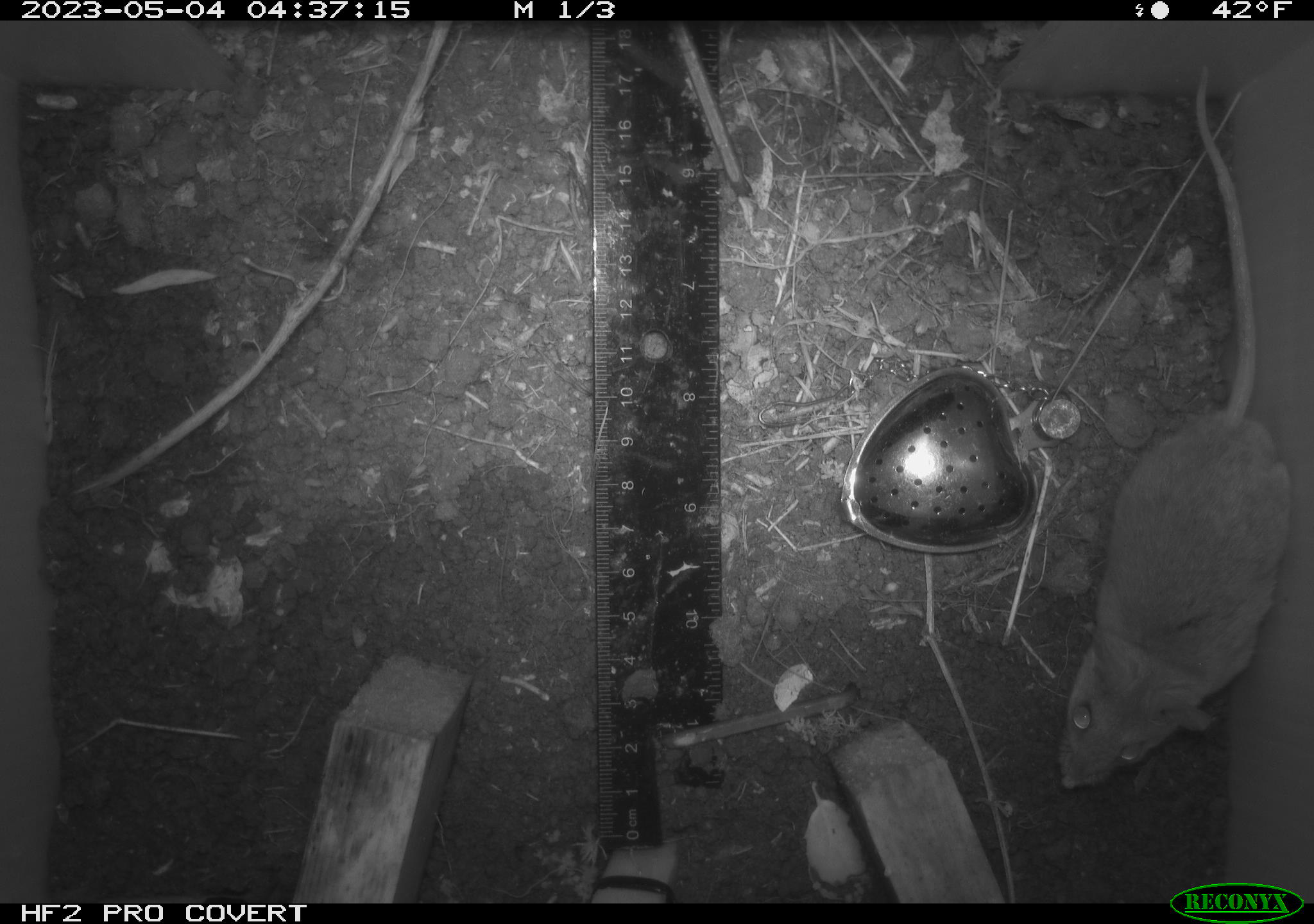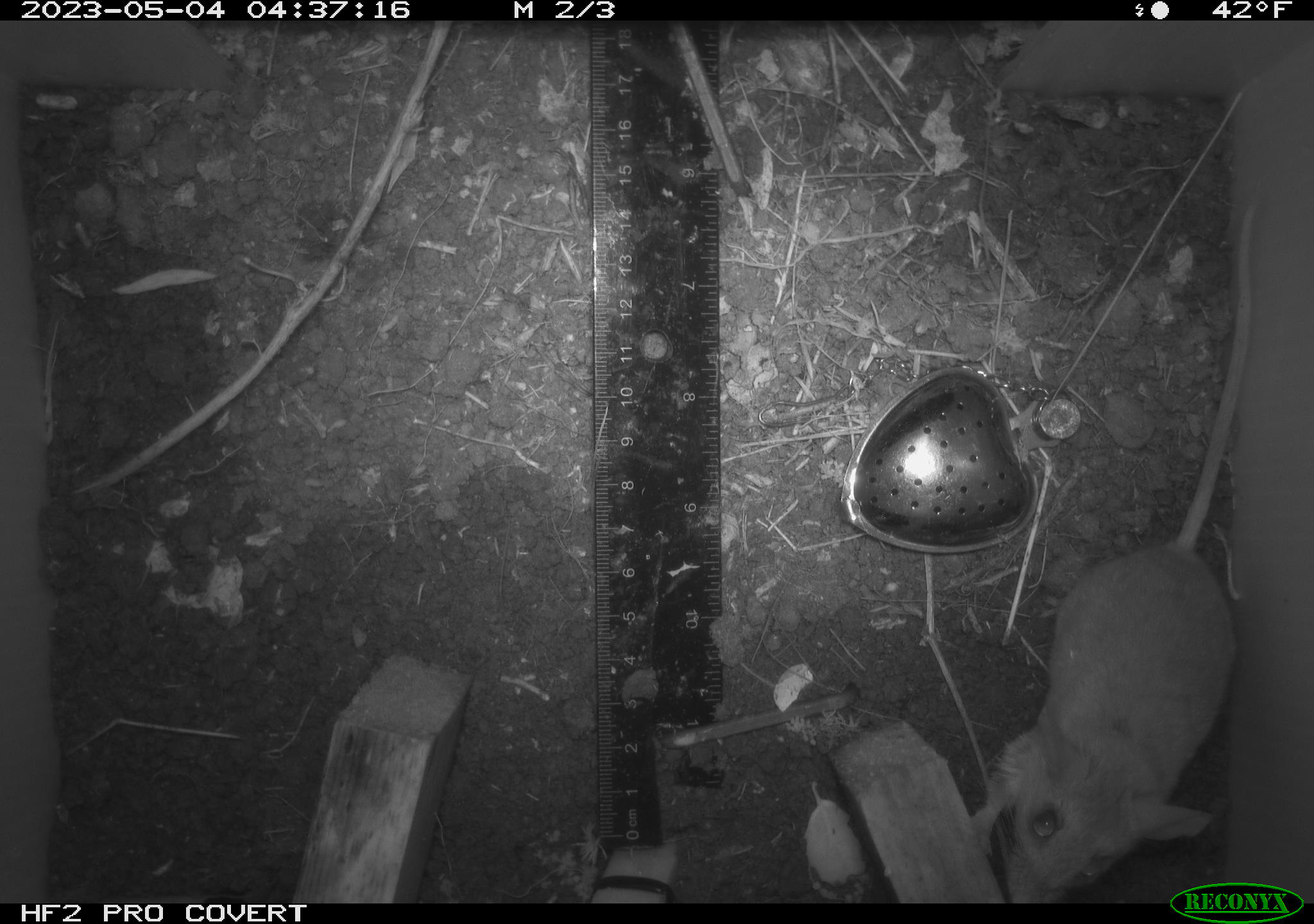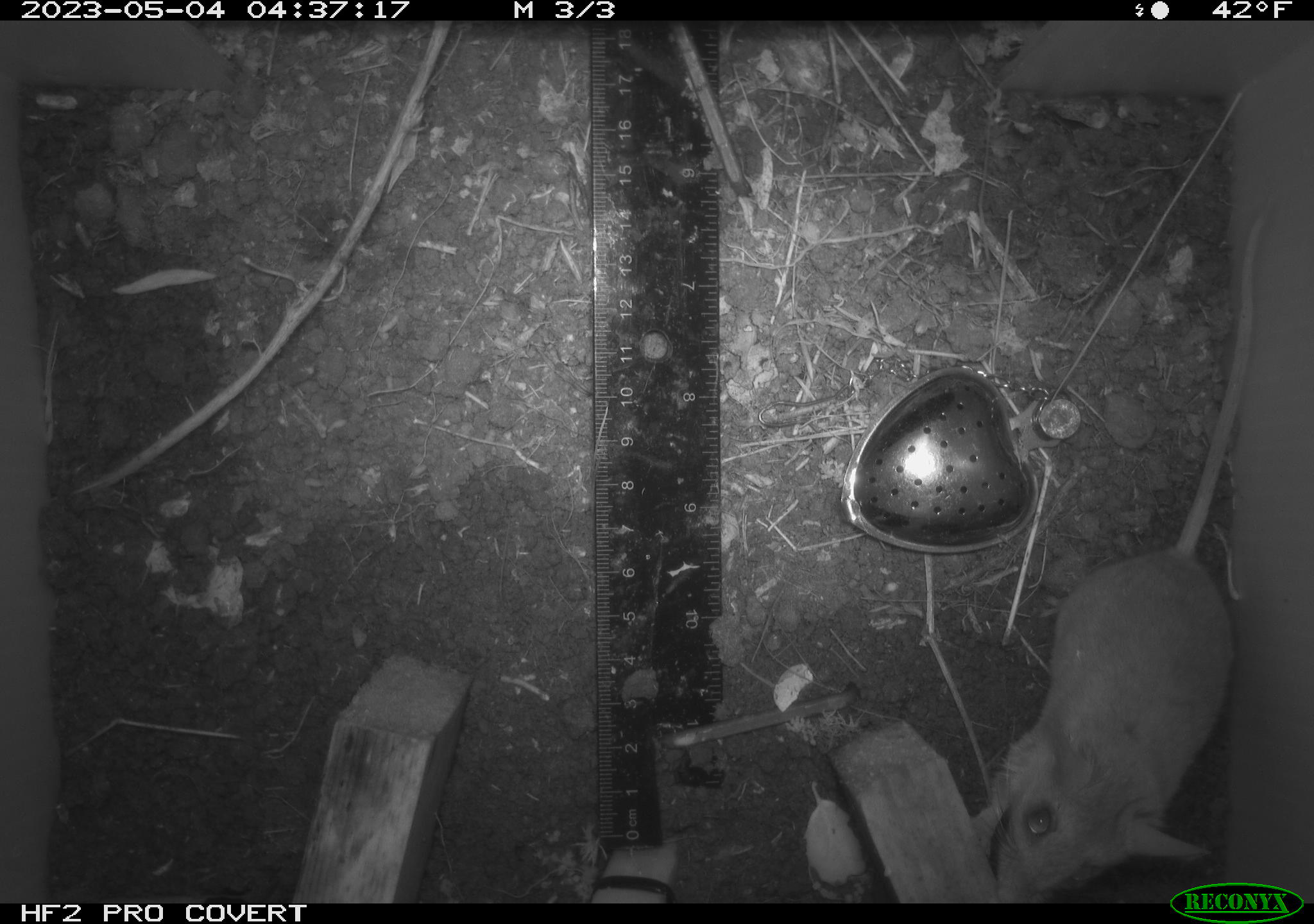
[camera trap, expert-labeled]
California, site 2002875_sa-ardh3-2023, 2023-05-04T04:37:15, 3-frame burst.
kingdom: Animalia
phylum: Chordata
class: Mammalia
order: Rodentia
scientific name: Rodentia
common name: mouse species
Mouse species (Rodentia).